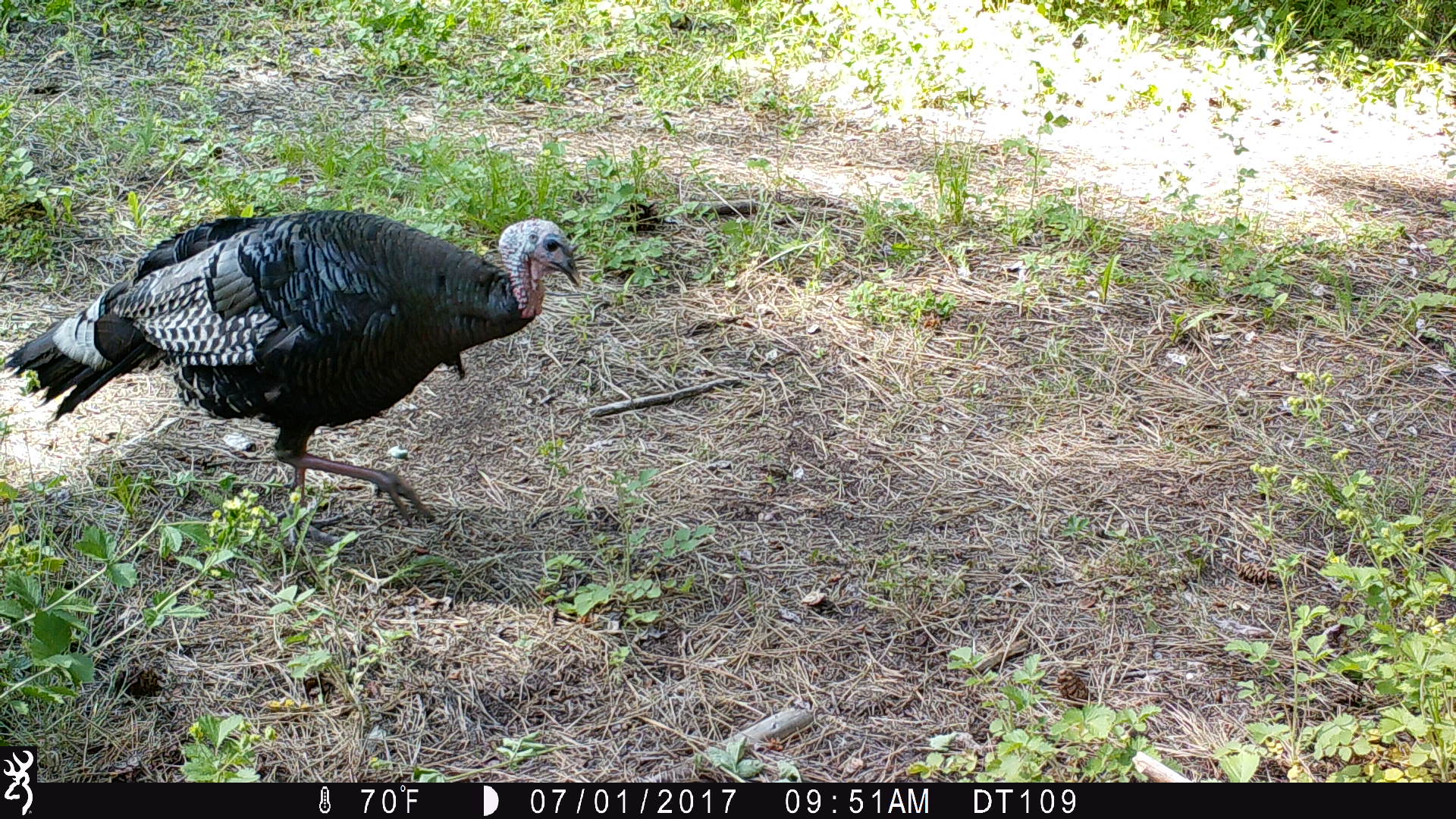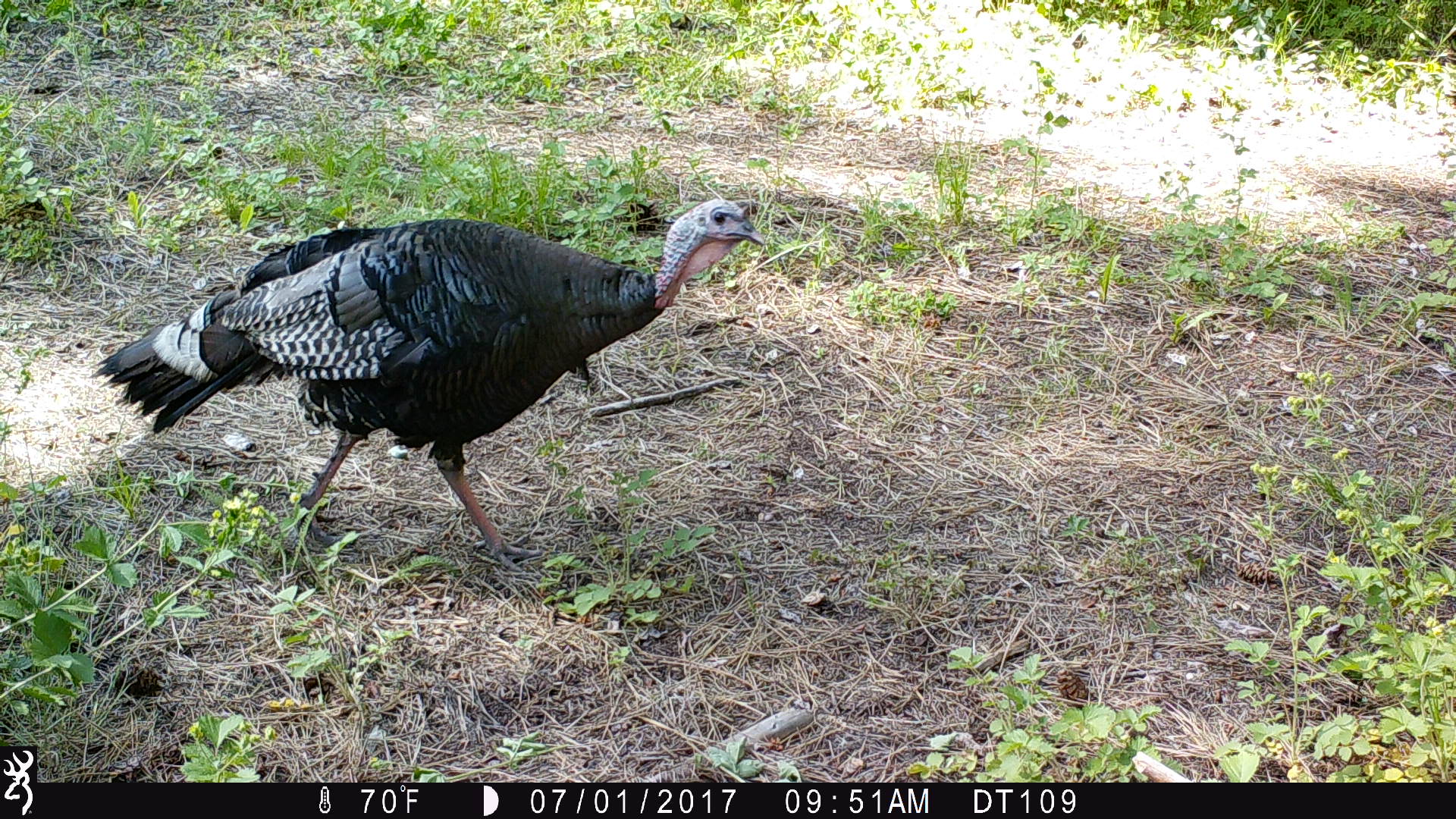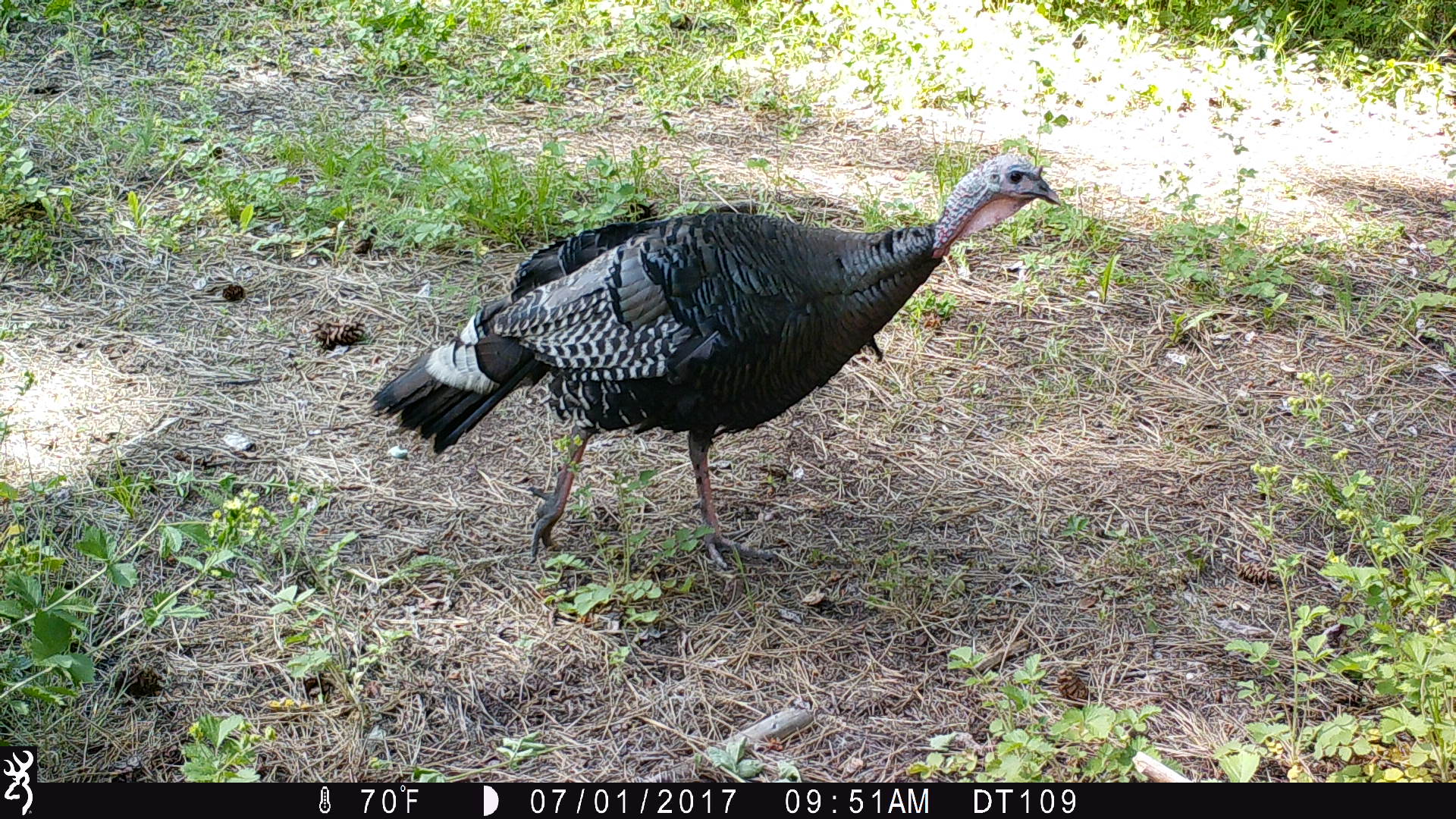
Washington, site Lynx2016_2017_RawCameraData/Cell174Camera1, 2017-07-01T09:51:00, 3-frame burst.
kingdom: Animalia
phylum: Chordata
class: Aves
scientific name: Aves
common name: birds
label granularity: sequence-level